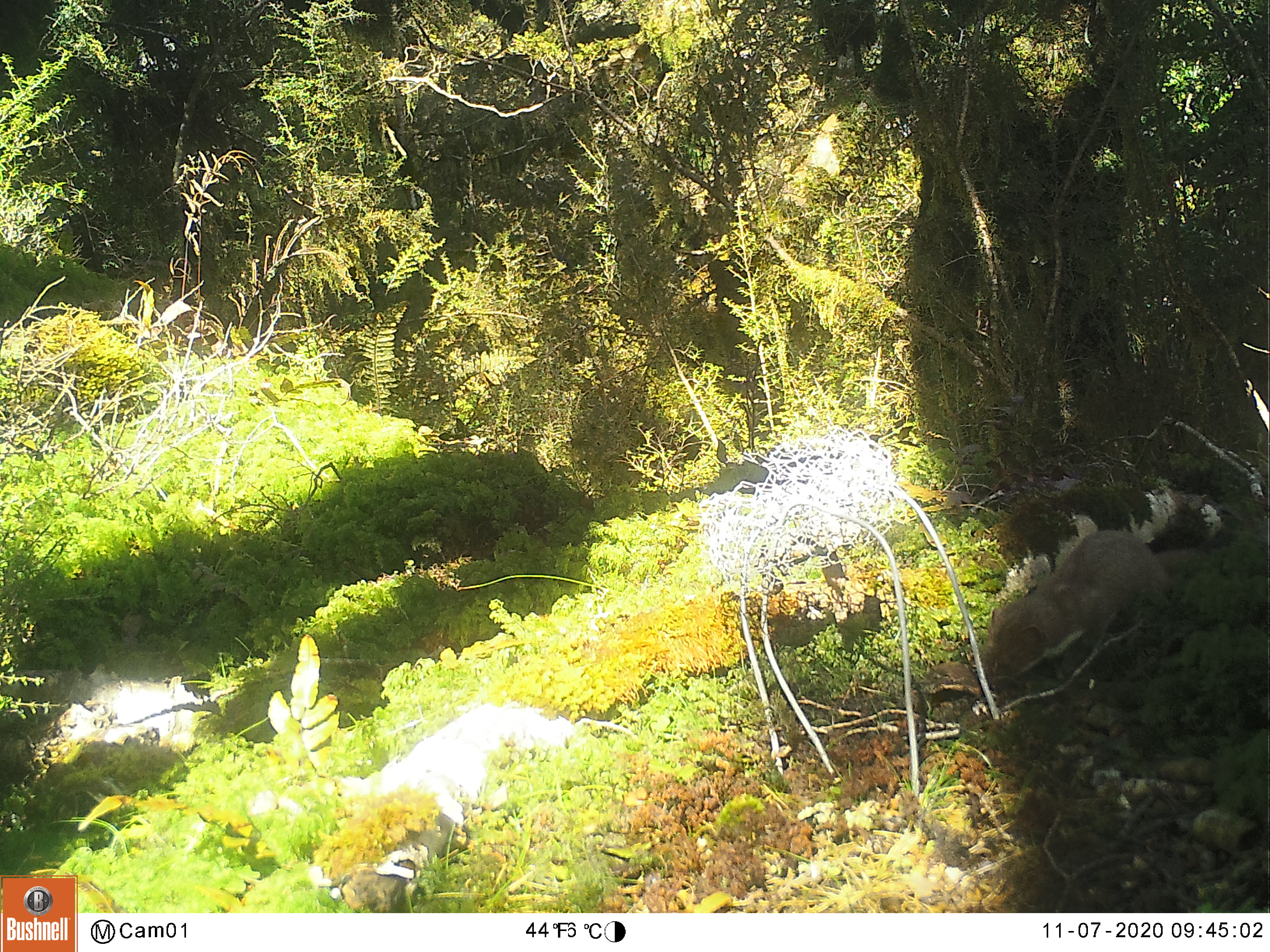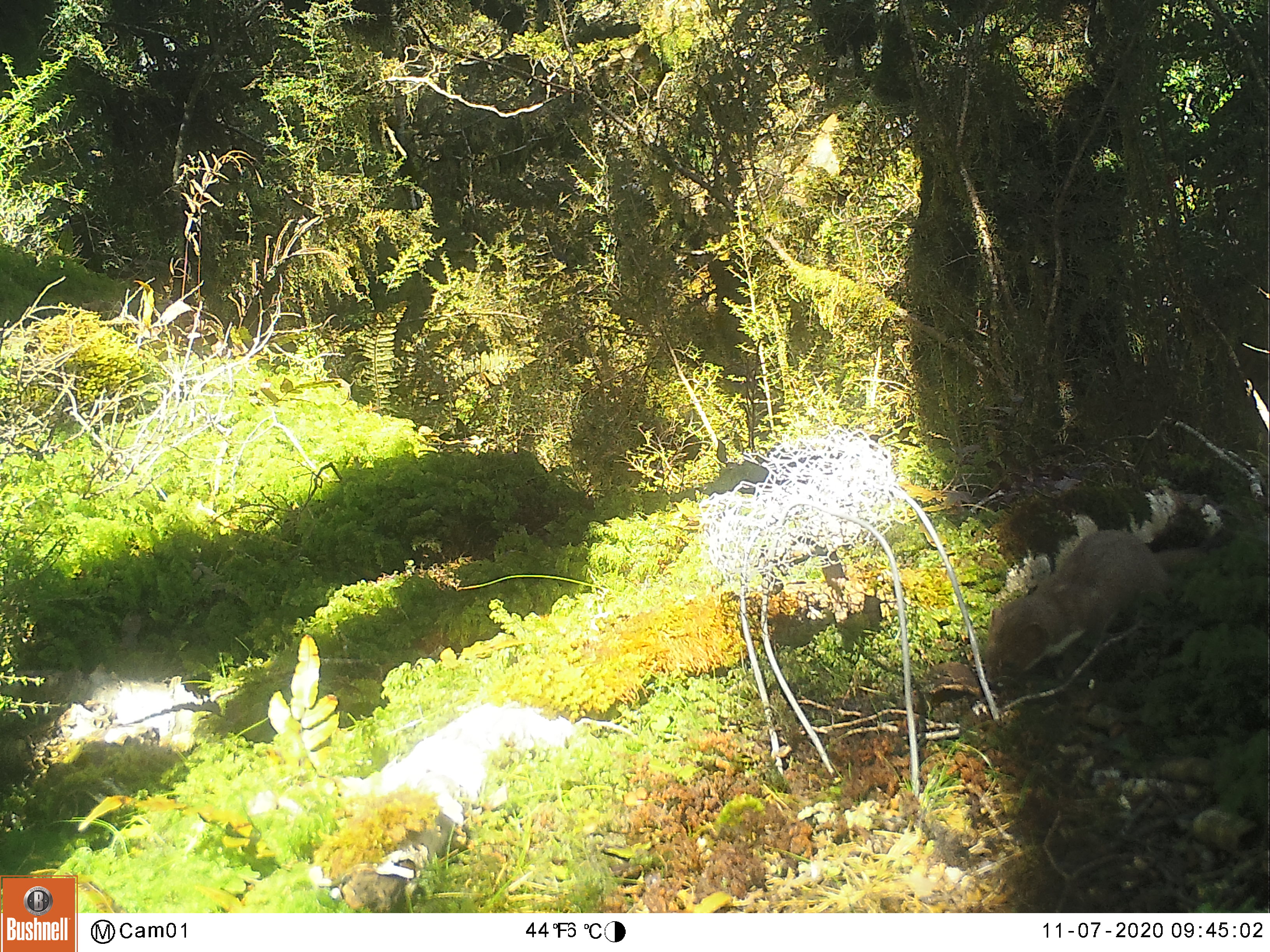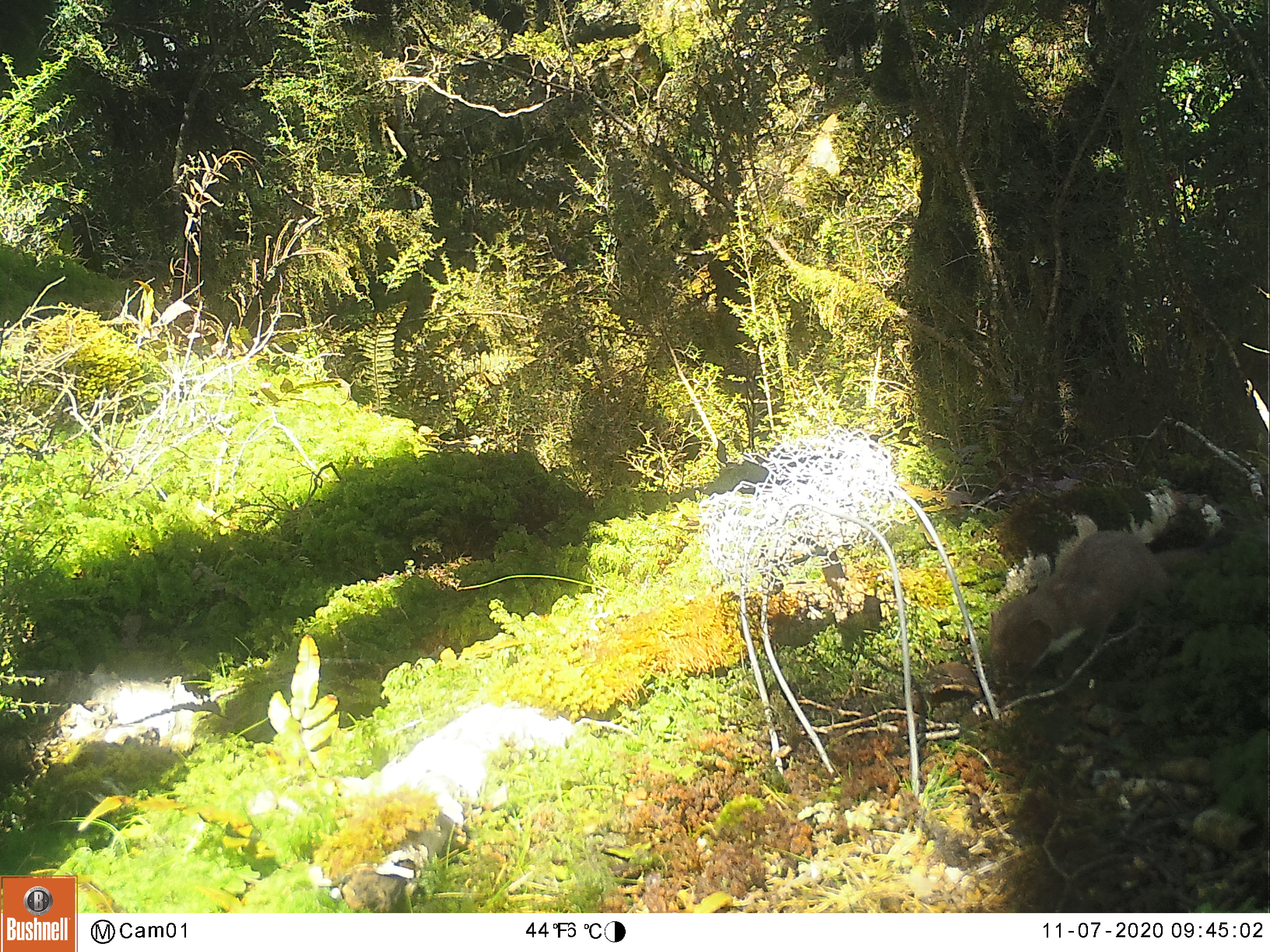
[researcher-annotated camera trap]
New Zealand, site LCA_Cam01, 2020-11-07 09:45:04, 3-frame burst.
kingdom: Animalia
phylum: Chordata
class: Mammalia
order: Carnivora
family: Mustelidae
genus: Mustela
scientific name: Mustela erminea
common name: stoat